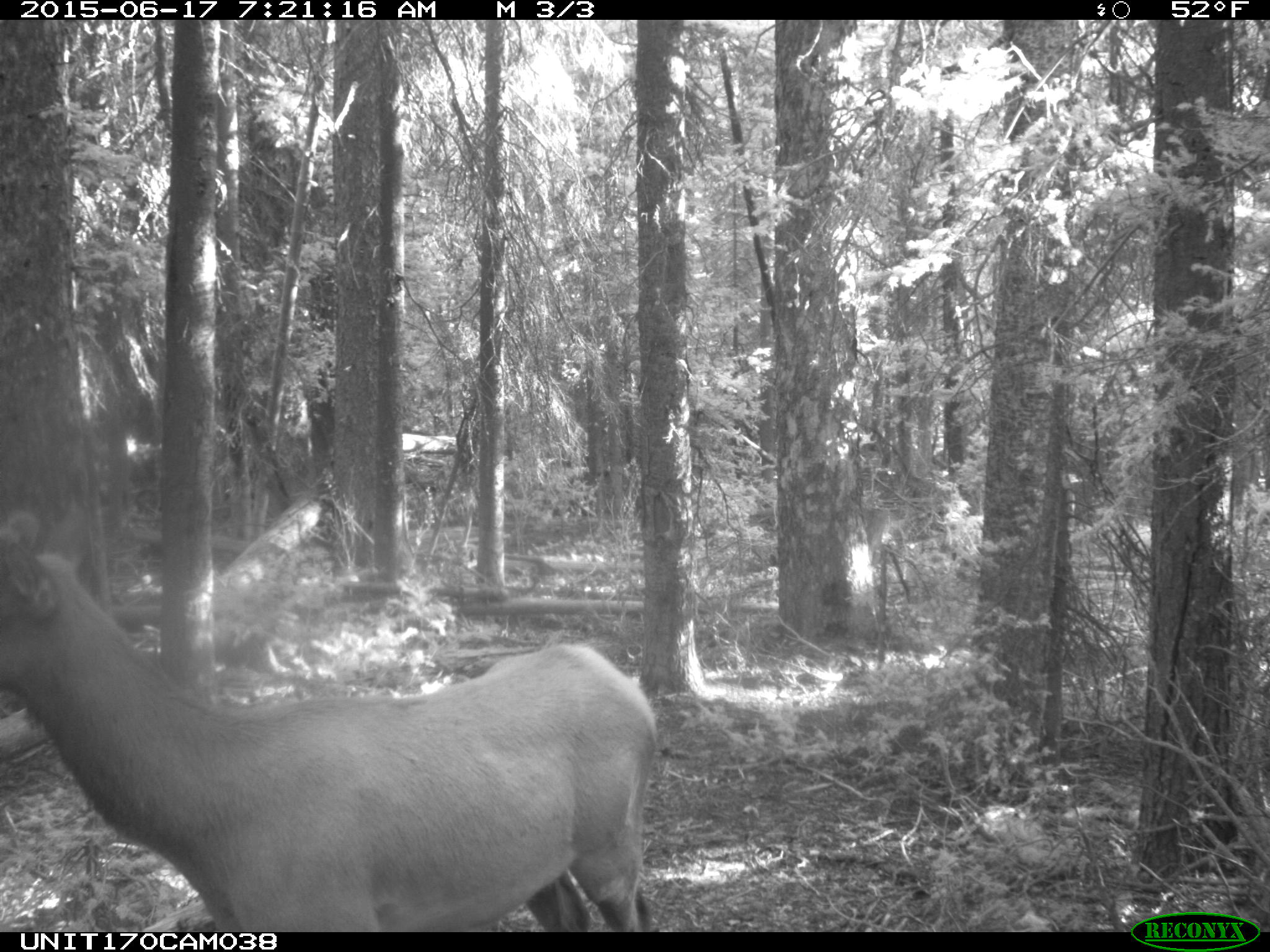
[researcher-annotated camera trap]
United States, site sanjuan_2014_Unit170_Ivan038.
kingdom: Animalia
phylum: Chordata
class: Mammalia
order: Artiodactyla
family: Cervidae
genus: Cervus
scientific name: Cervus elaphus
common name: red deer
Cervus elaphus (red deer).